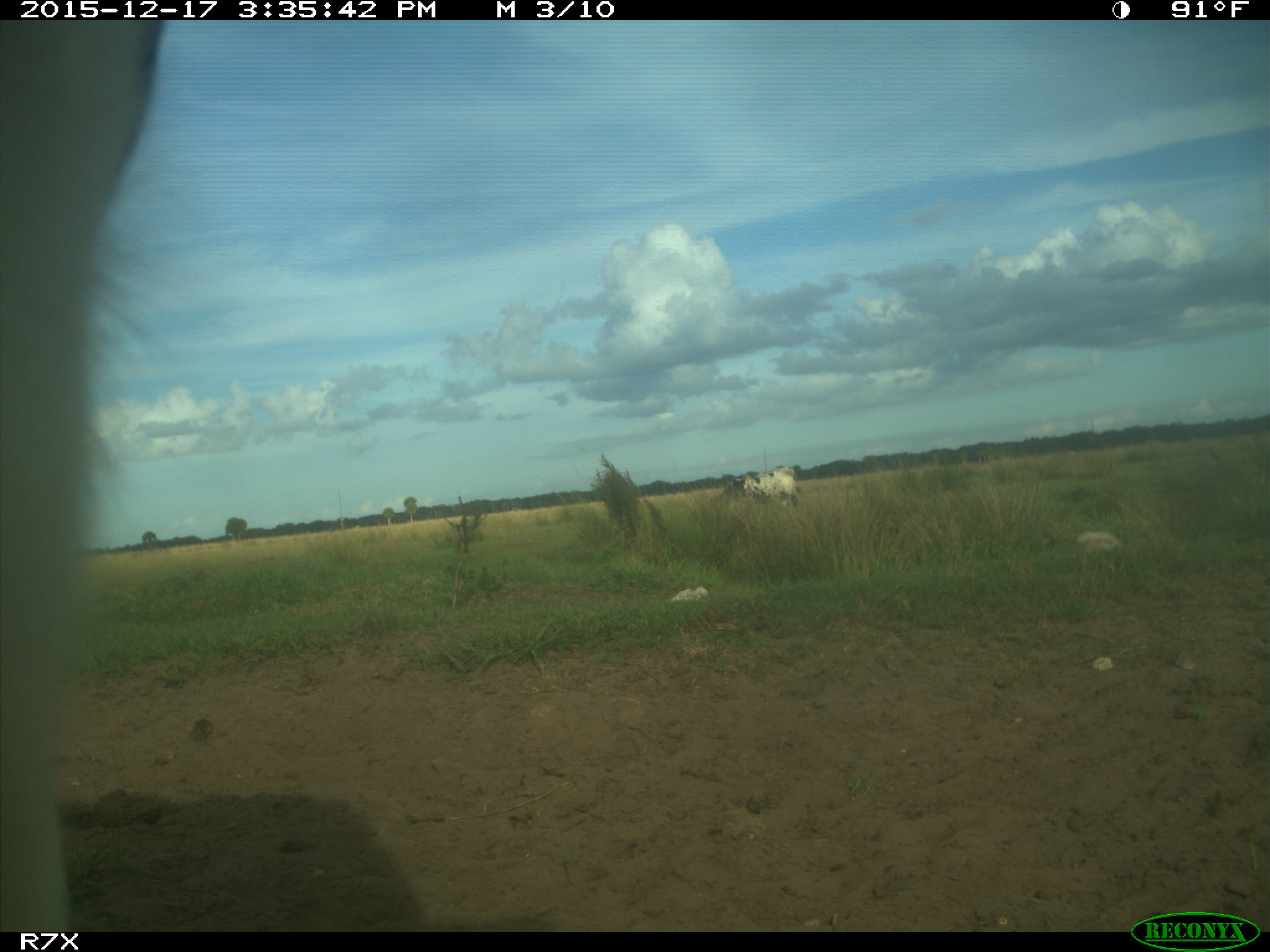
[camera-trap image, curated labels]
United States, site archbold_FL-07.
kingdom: Animalia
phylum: Chordata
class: Mammalia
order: Artiodactyla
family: Bovidae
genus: Bos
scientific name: Bos taurus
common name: domestic cow